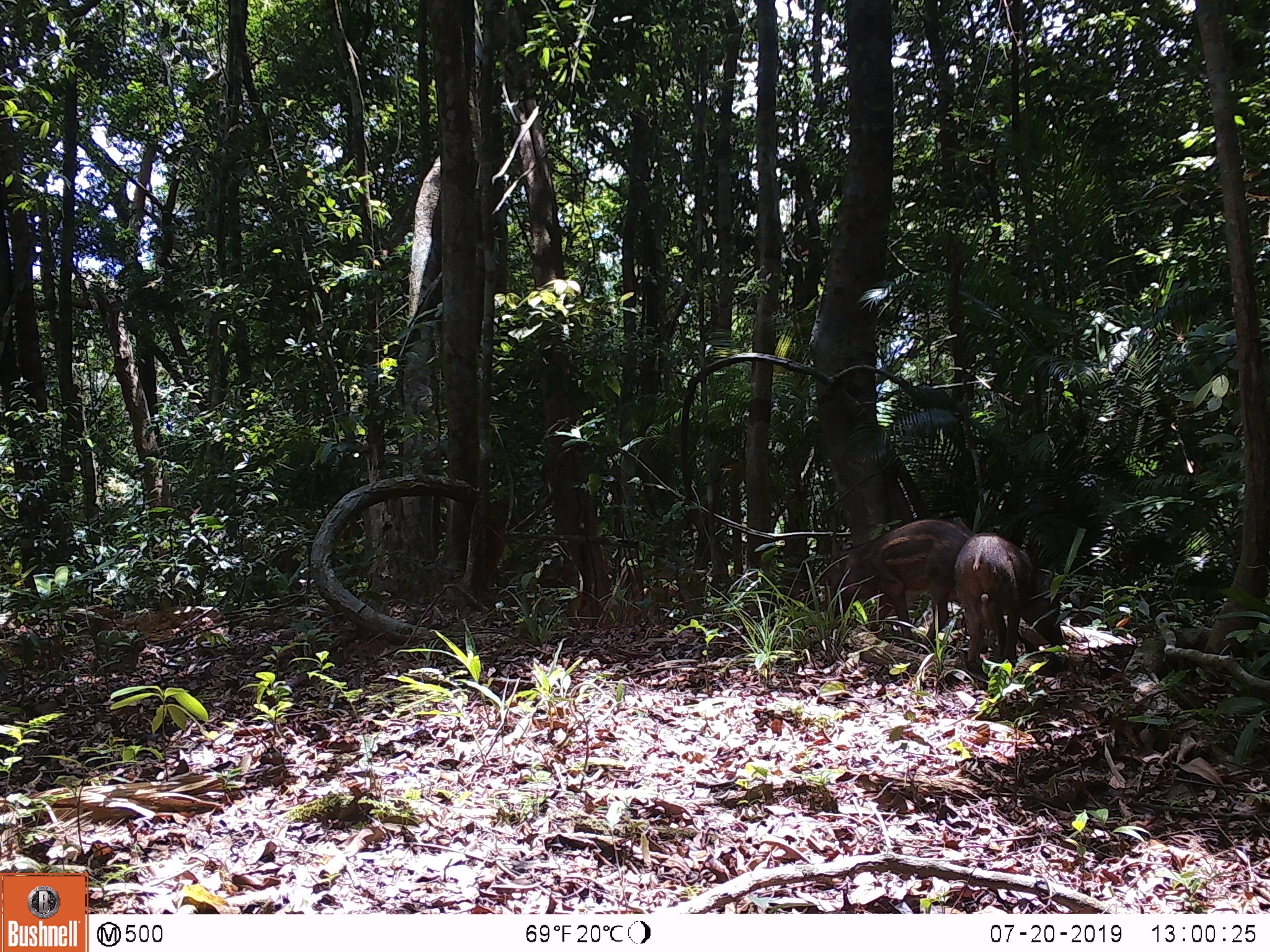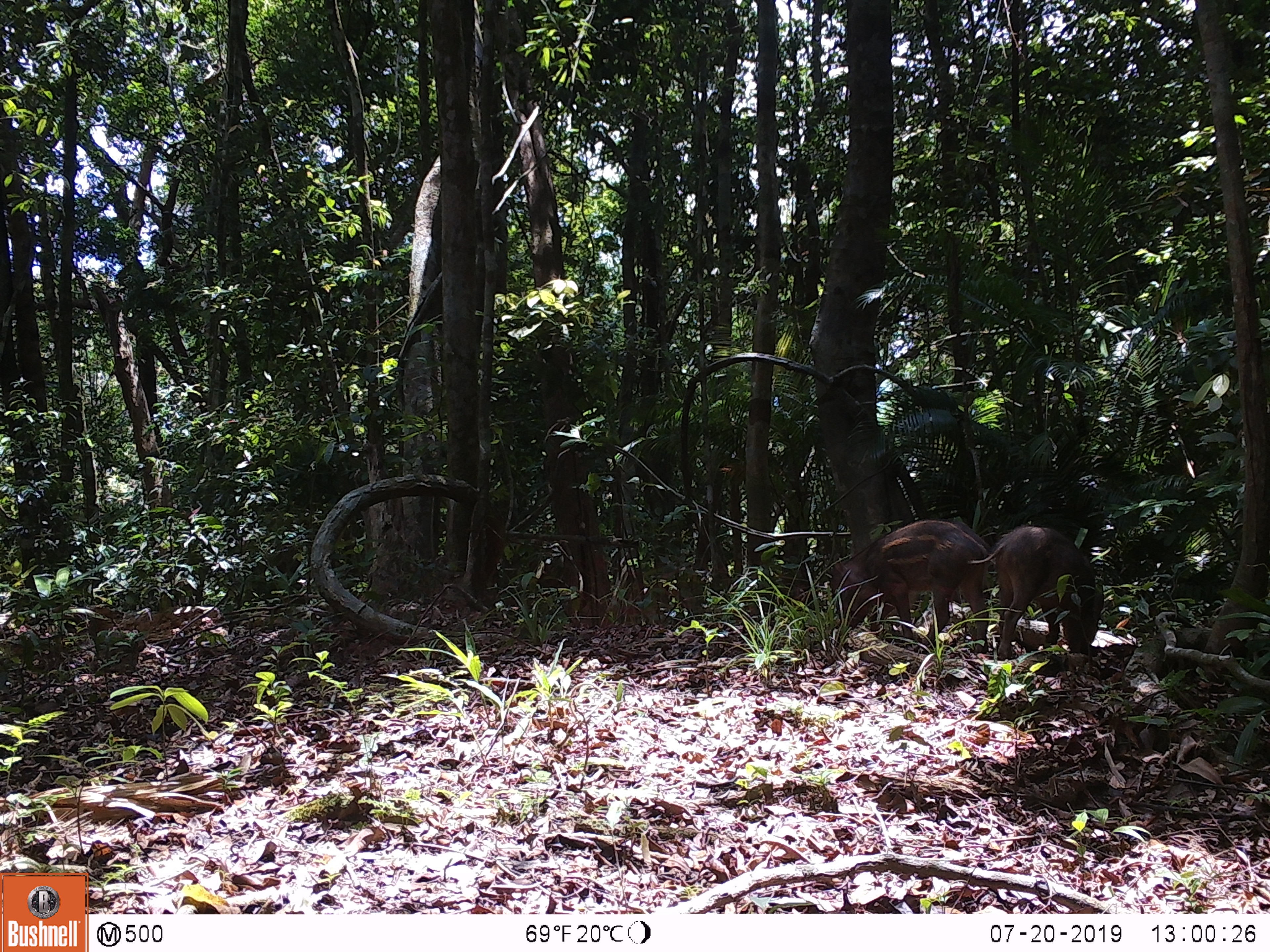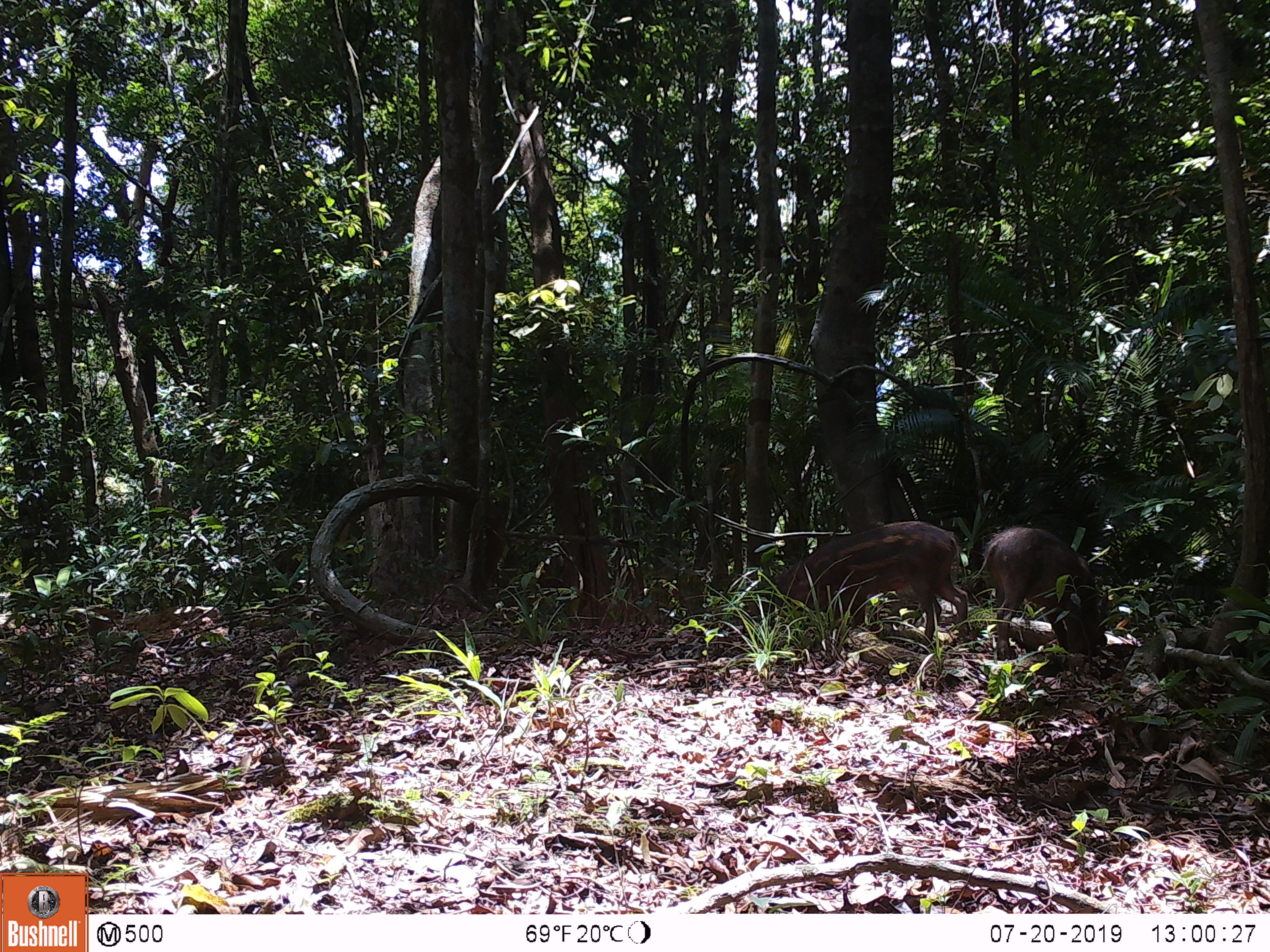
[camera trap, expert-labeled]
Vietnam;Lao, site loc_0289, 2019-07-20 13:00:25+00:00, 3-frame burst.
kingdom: Animalia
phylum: Chordata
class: Mammalia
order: Artiodactyla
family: Suidae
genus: Sus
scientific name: Sus scrofa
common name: eurasian wild pig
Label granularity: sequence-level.